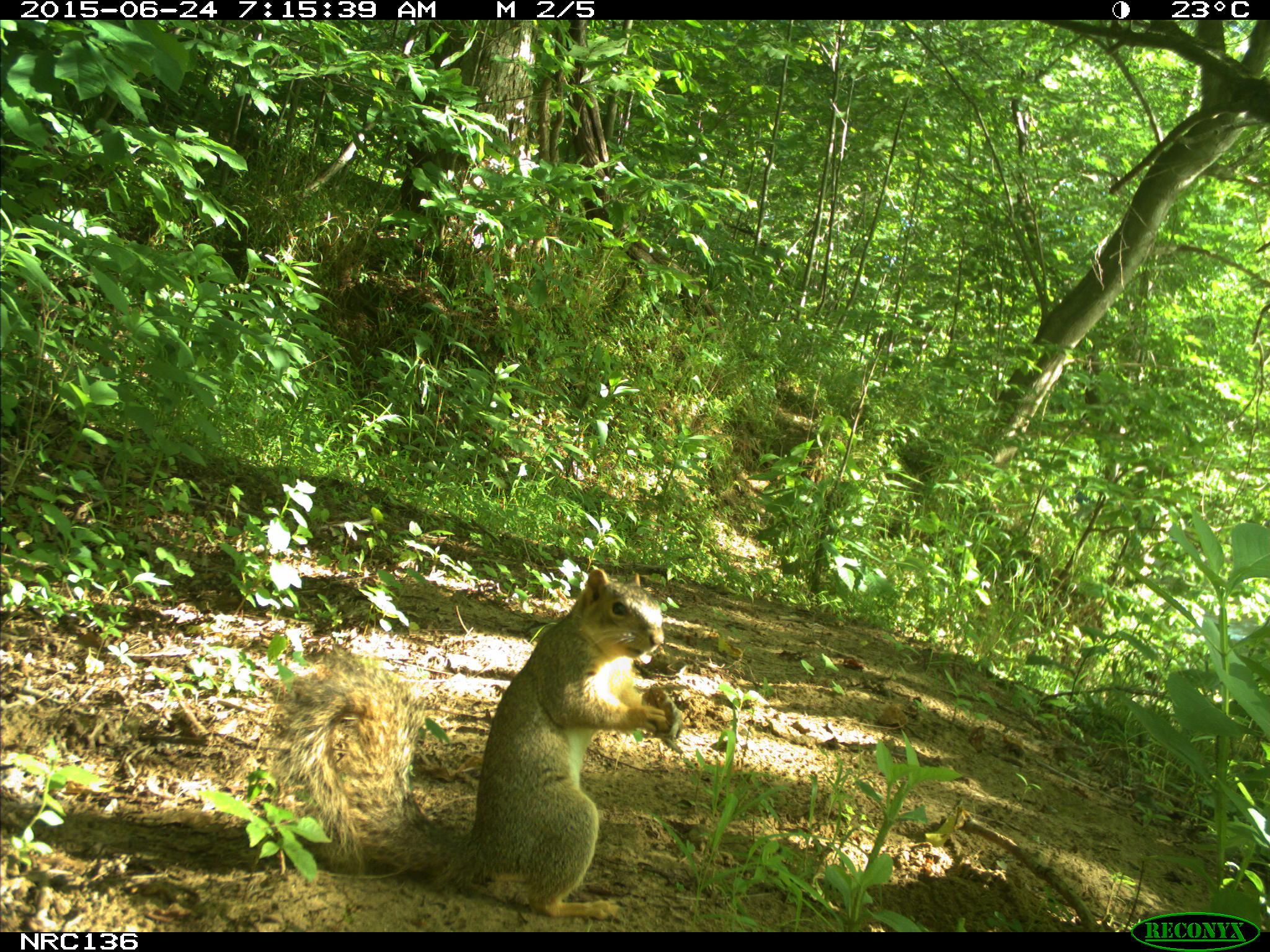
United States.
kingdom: Animalia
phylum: Chordata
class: Mammalia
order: Rodentia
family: Sciuridae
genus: Sciurus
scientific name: Sciurus niger cinereus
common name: eastern fox squirrel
Eastern Fox Squirrel (Sciurus niger cinereus).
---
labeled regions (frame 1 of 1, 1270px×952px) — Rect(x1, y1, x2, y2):
Eastern Fox Squirrel: Rect(266, 560, 690, 926)